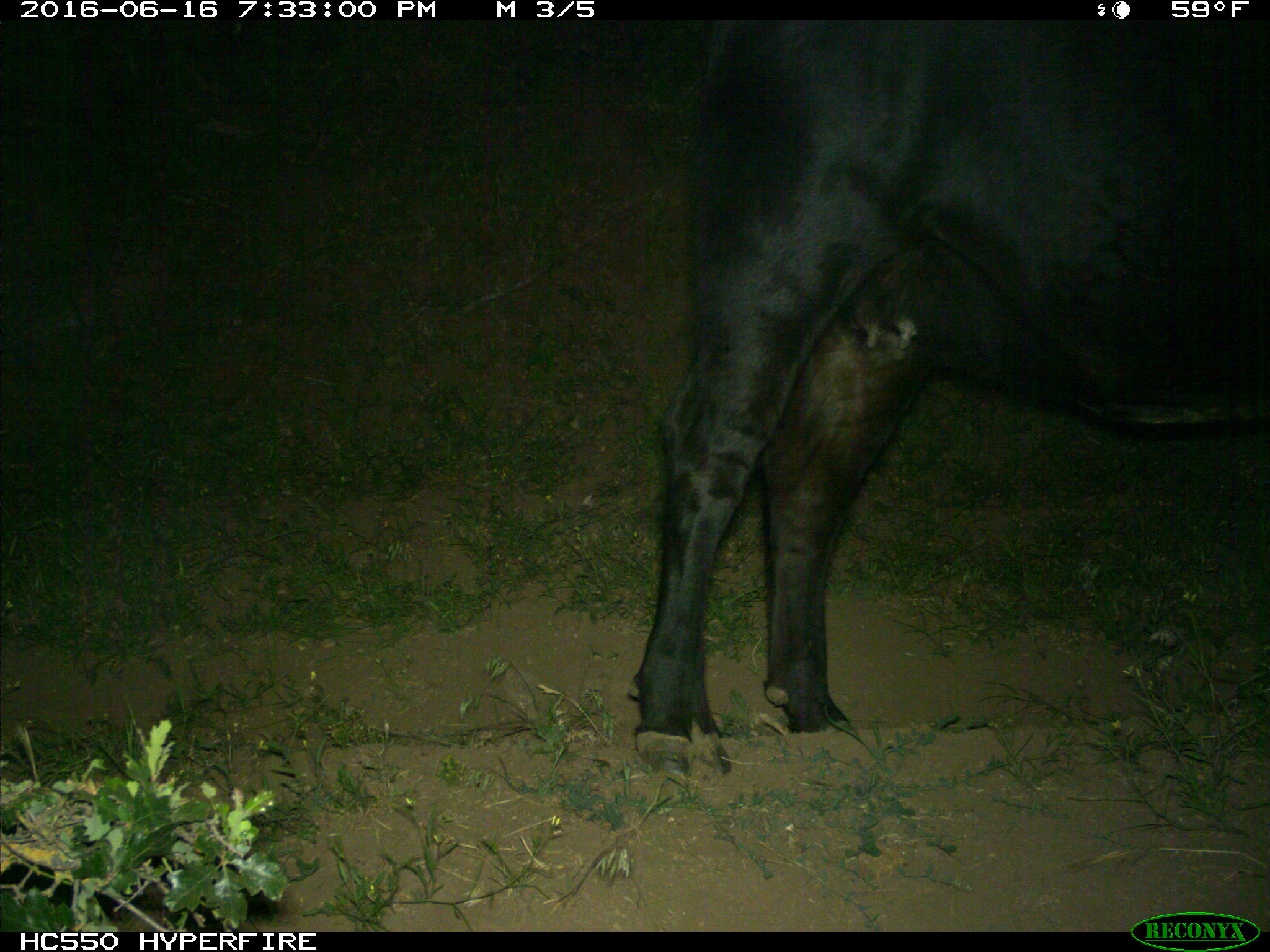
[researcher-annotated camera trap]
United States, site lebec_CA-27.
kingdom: Animalia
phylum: Chordata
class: Mammalia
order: Artiodactyla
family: Bovidae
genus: Bos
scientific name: Bos taurus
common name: domestic cow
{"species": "Bos taurus (domestic cow)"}